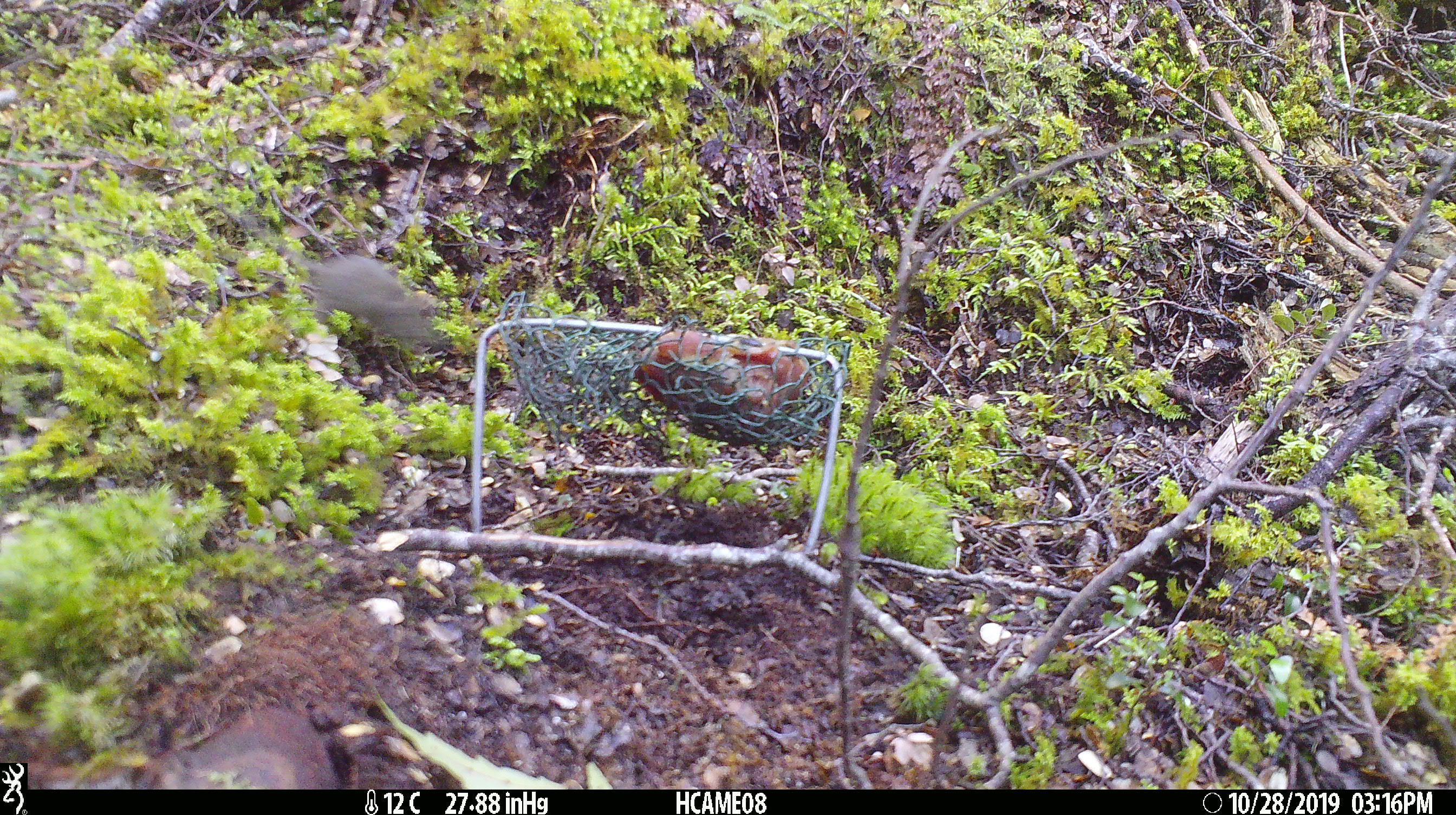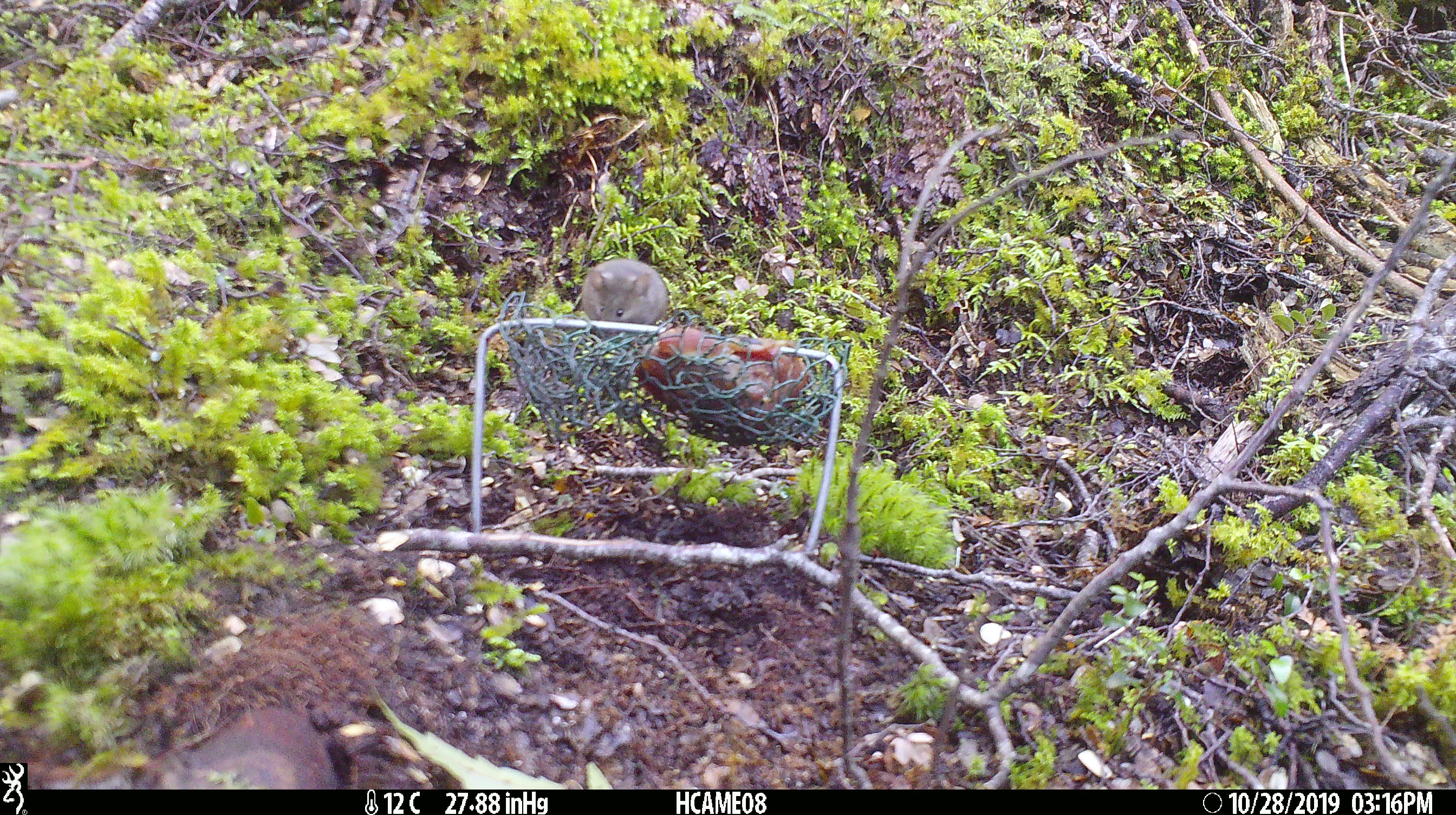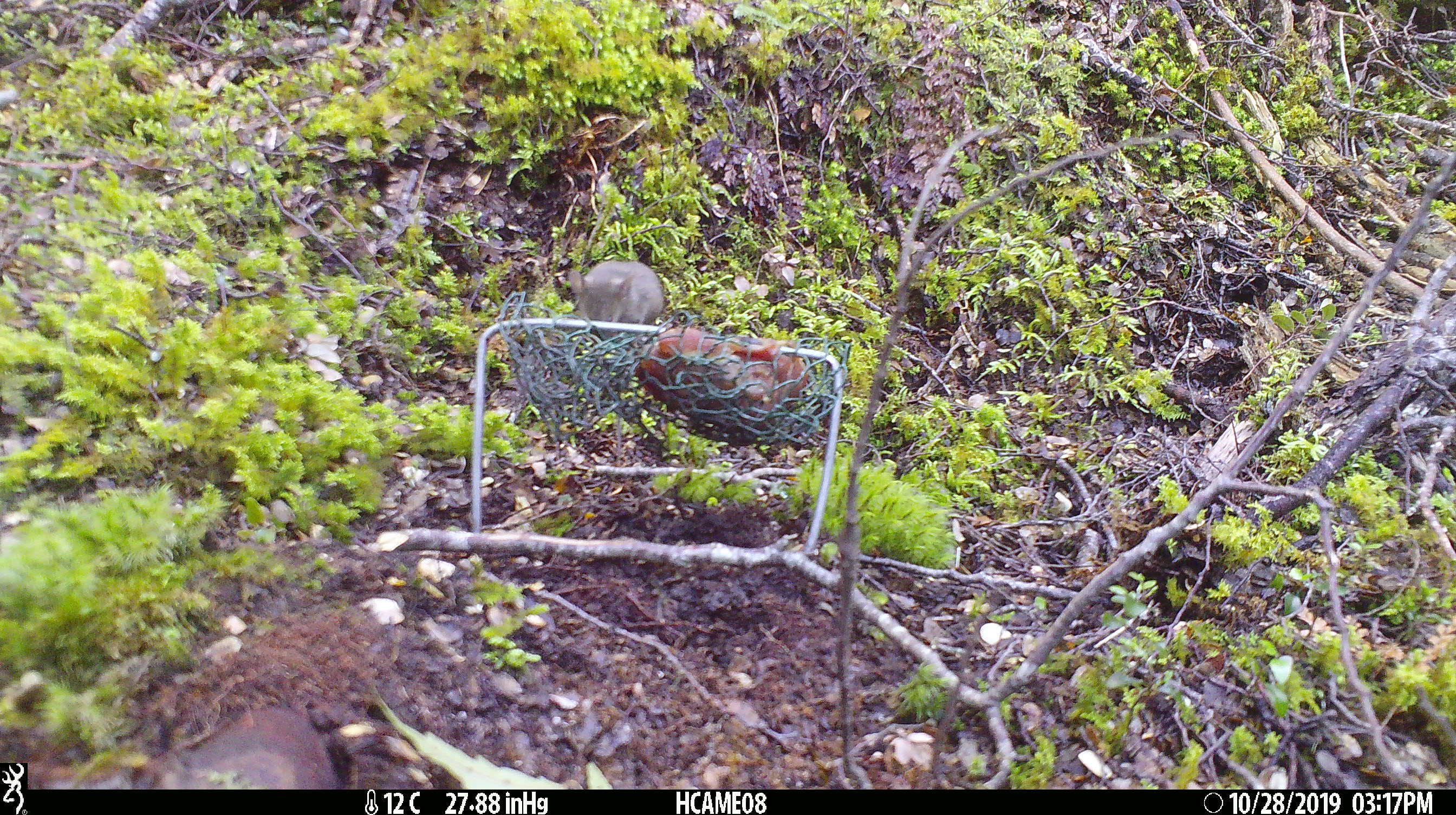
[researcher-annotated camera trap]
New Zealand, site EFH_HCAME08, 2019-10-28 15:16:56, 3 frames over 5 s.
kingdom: Animalia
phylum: Chordata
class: Mammalia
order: Rodentia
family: Muridae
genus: Mus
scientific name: Mus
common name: mouse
Mouse (Mus).